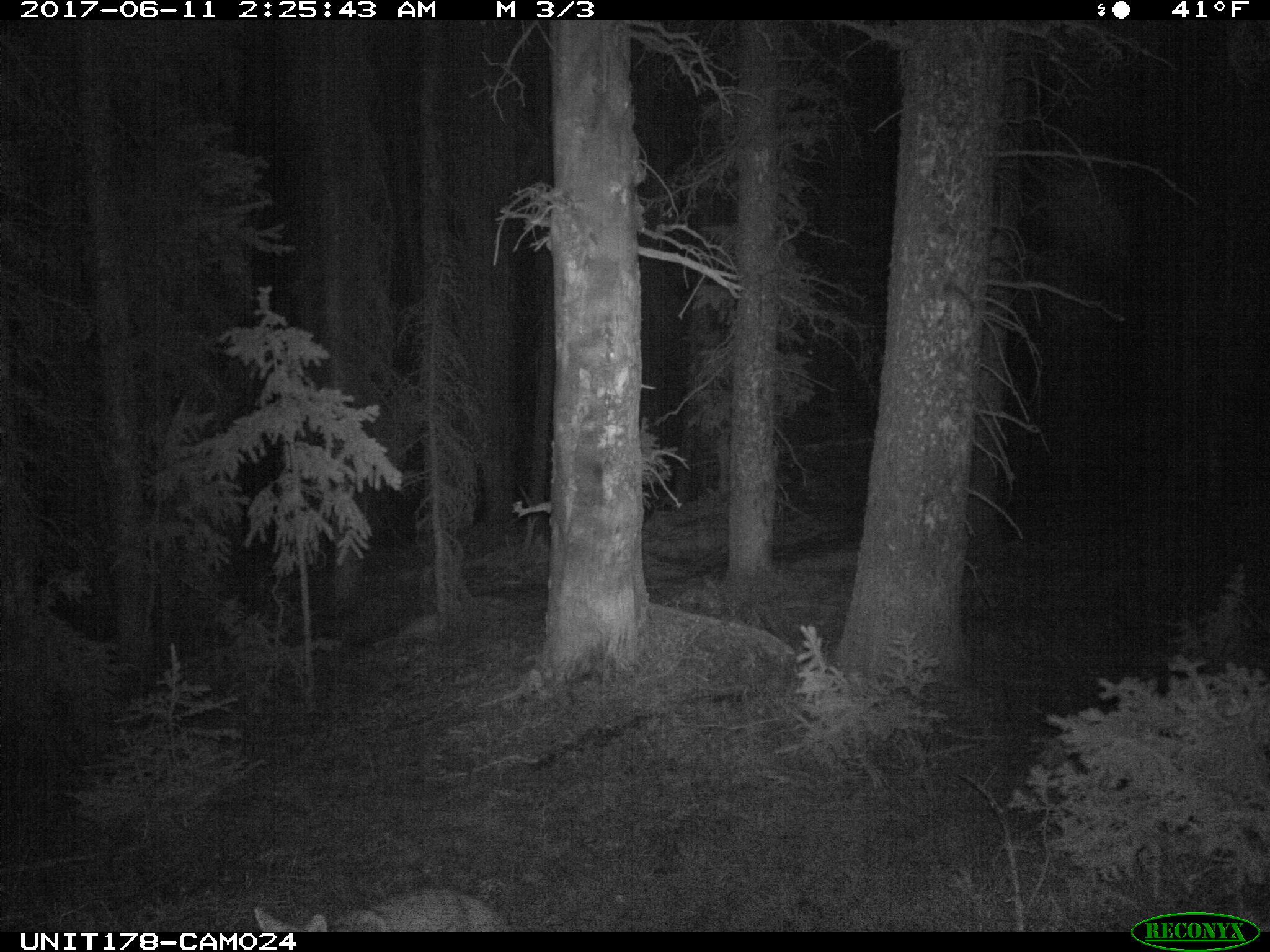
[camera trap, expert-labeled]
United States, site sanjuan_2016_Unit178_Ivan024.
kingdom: Animalia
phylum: Chordata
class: Mammalia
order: Carnivora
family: Canidae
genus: Canis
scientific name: Canis latrans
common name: coyote